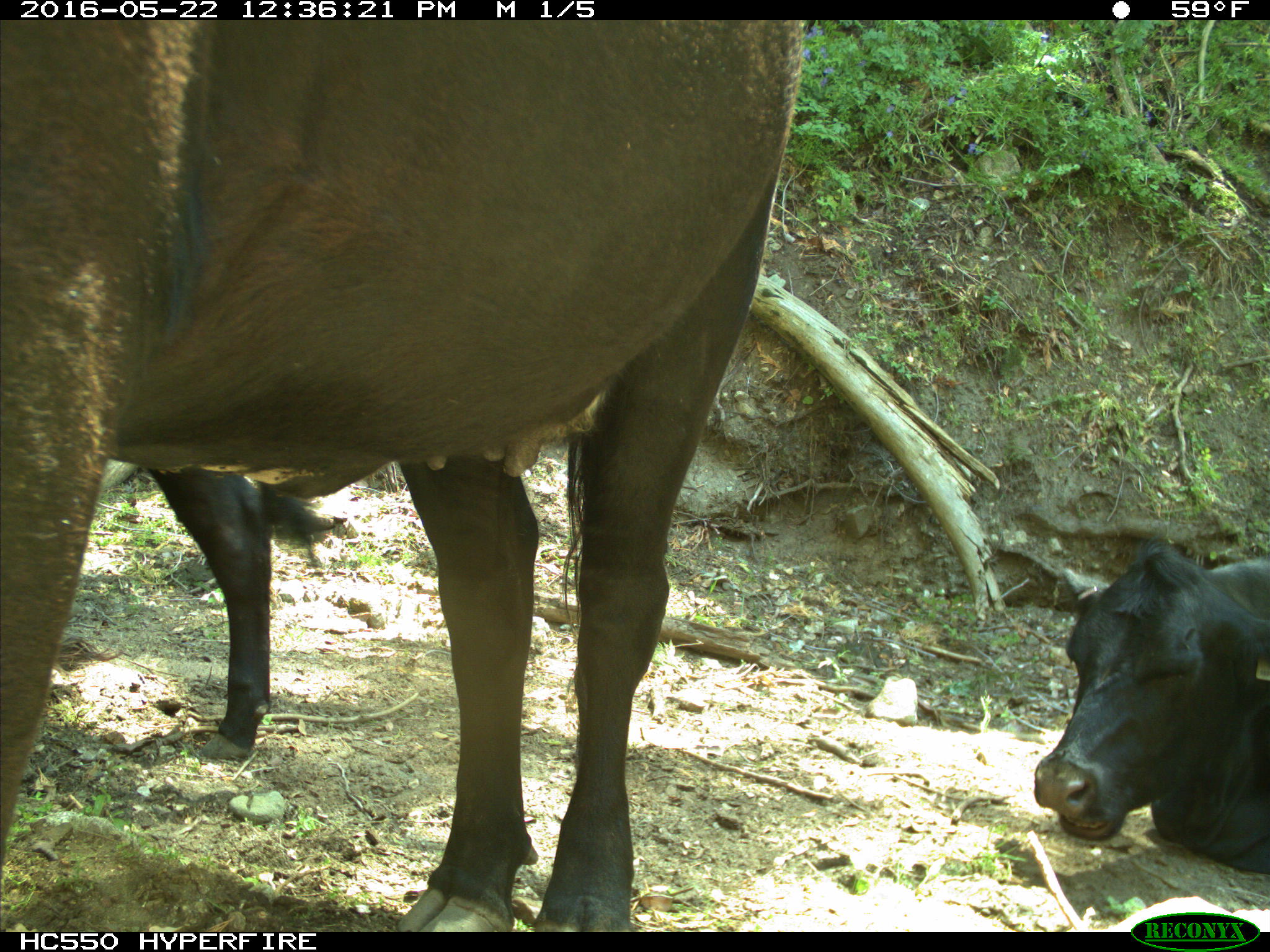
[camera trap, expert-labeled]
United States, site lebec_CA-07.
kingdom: Animalia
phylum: Chordata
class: Mammalia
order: Artiodactyla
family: Bovidae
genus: Bos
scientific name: Bos taurus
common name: domestic cow